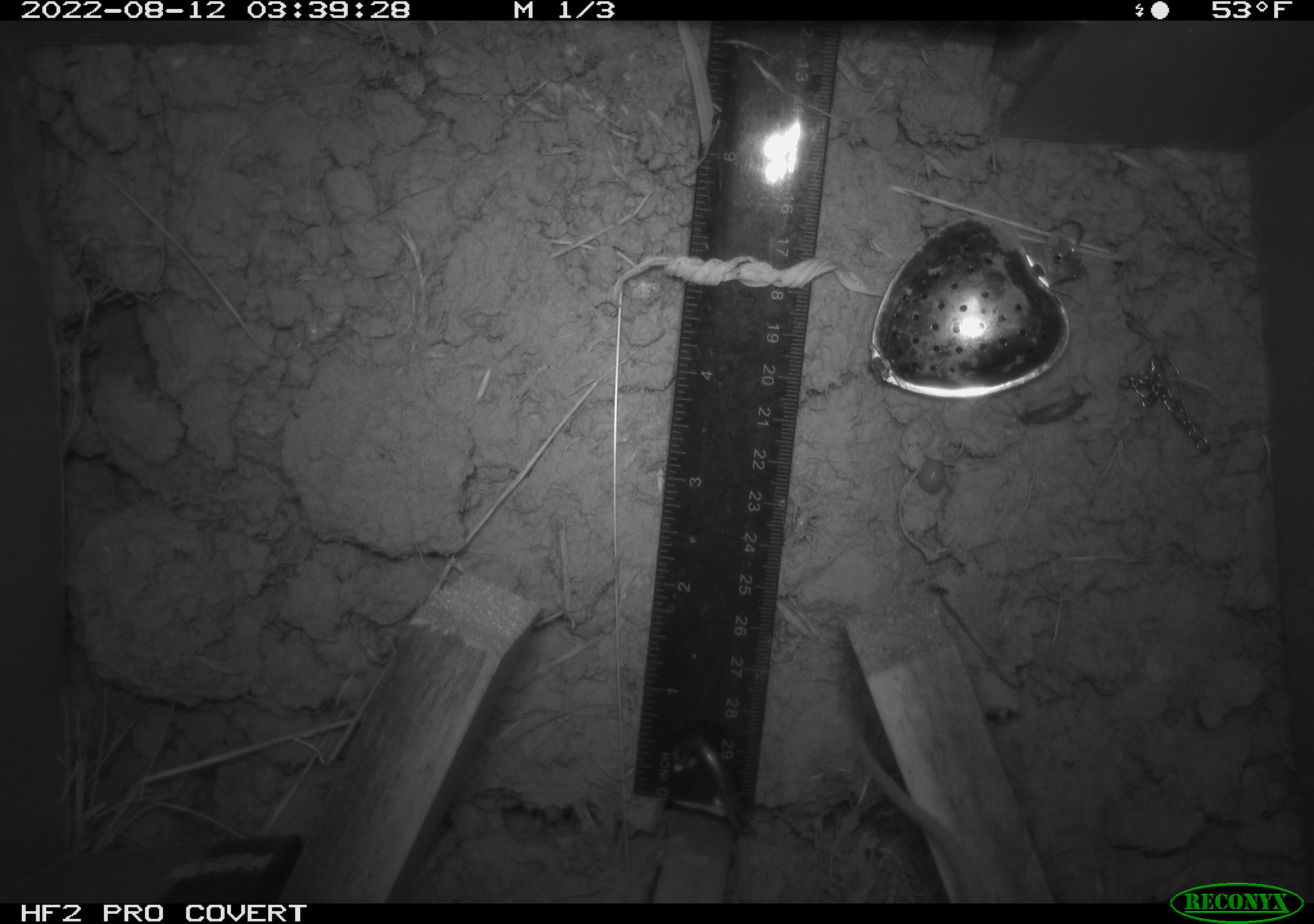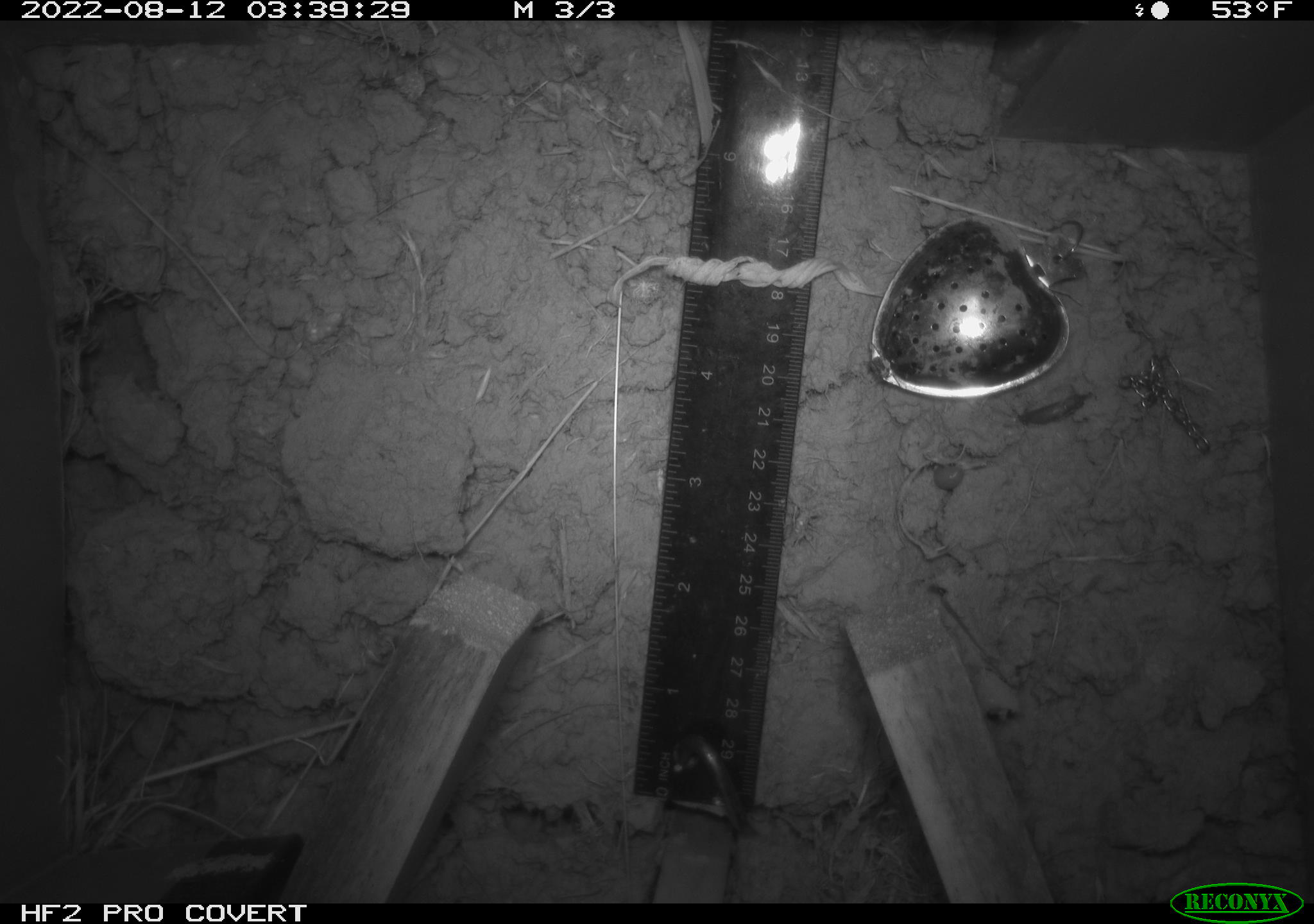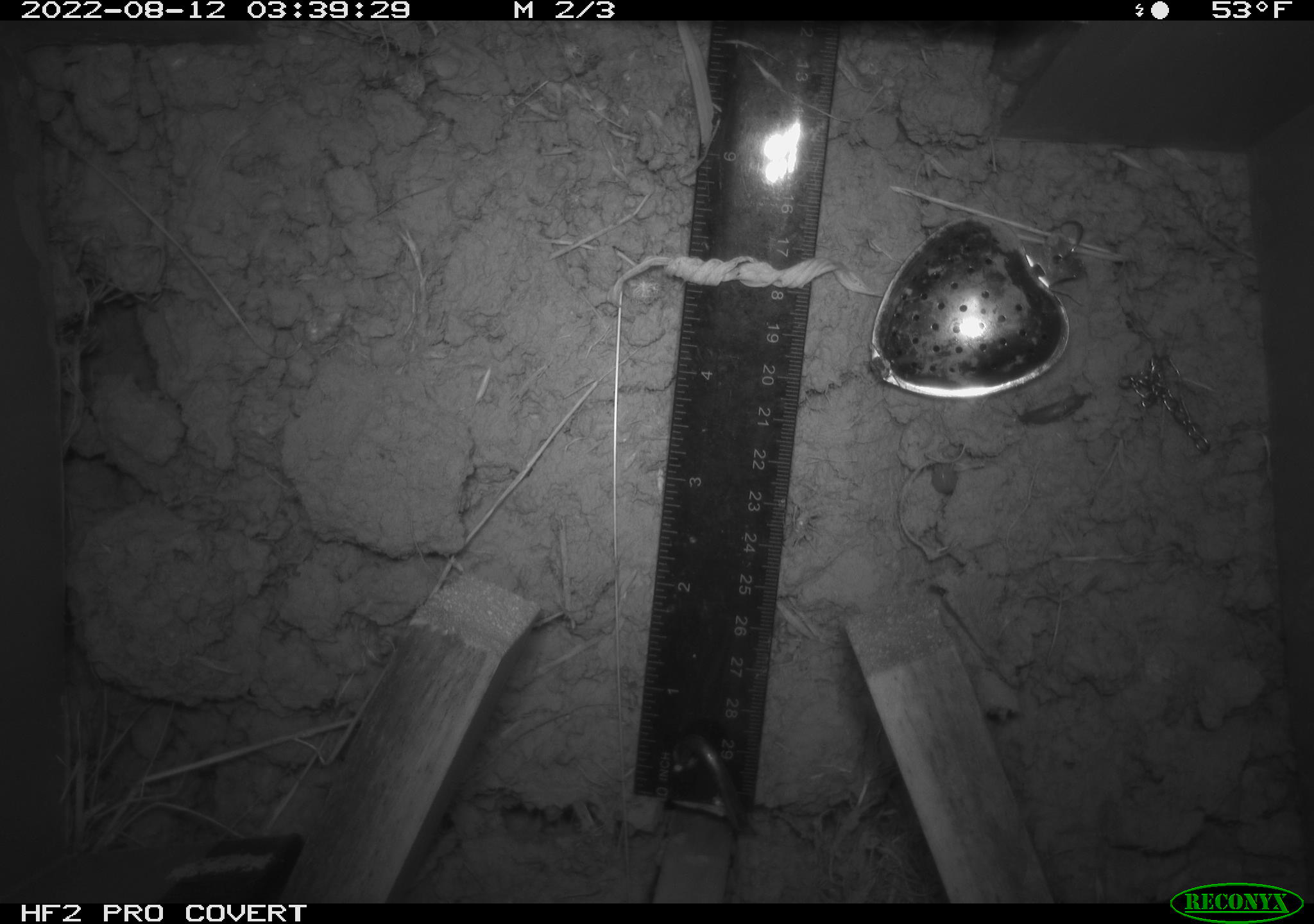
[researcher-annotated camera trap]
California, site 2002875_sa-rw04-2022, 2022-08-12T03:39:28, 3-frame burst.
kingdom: Animalia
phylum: Chordata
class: Mammalia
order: Rodentia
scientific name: Rodentia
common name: mouse species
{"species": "mouse species (Rodentia)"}